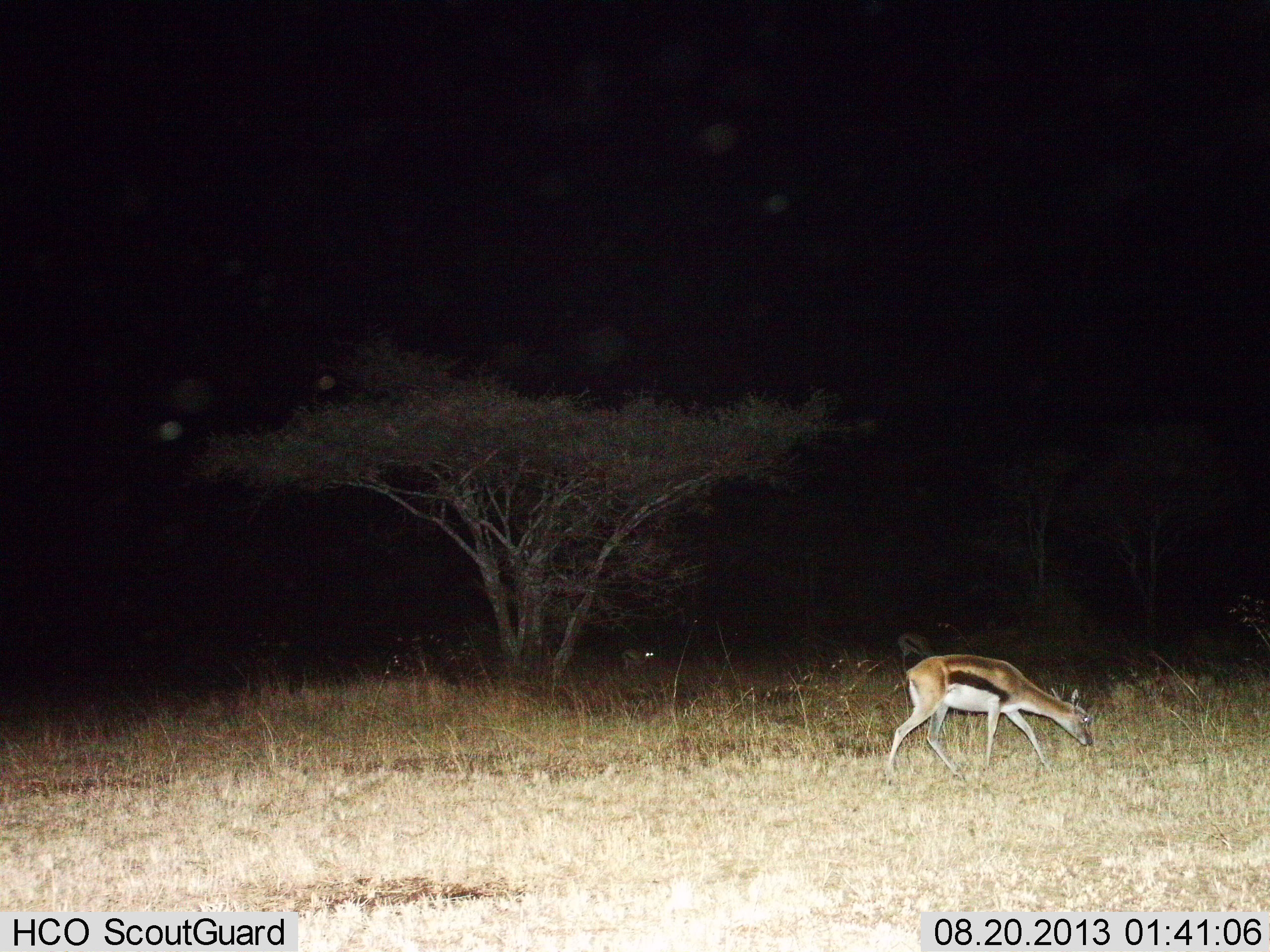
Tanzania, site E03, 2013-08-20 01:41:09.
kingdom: Animalia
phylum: Chordata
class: Mammalia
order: Artiodactyla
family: Bovidae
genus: Eudorcas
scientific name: Eudorcas thomsonii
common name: thomson's gazelle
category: gazellethomsons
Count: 2.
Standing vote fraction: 30%.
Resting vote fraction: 10%.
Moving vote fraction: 30%.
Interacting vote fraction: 0%.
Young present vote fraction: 0%.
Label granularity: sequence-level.